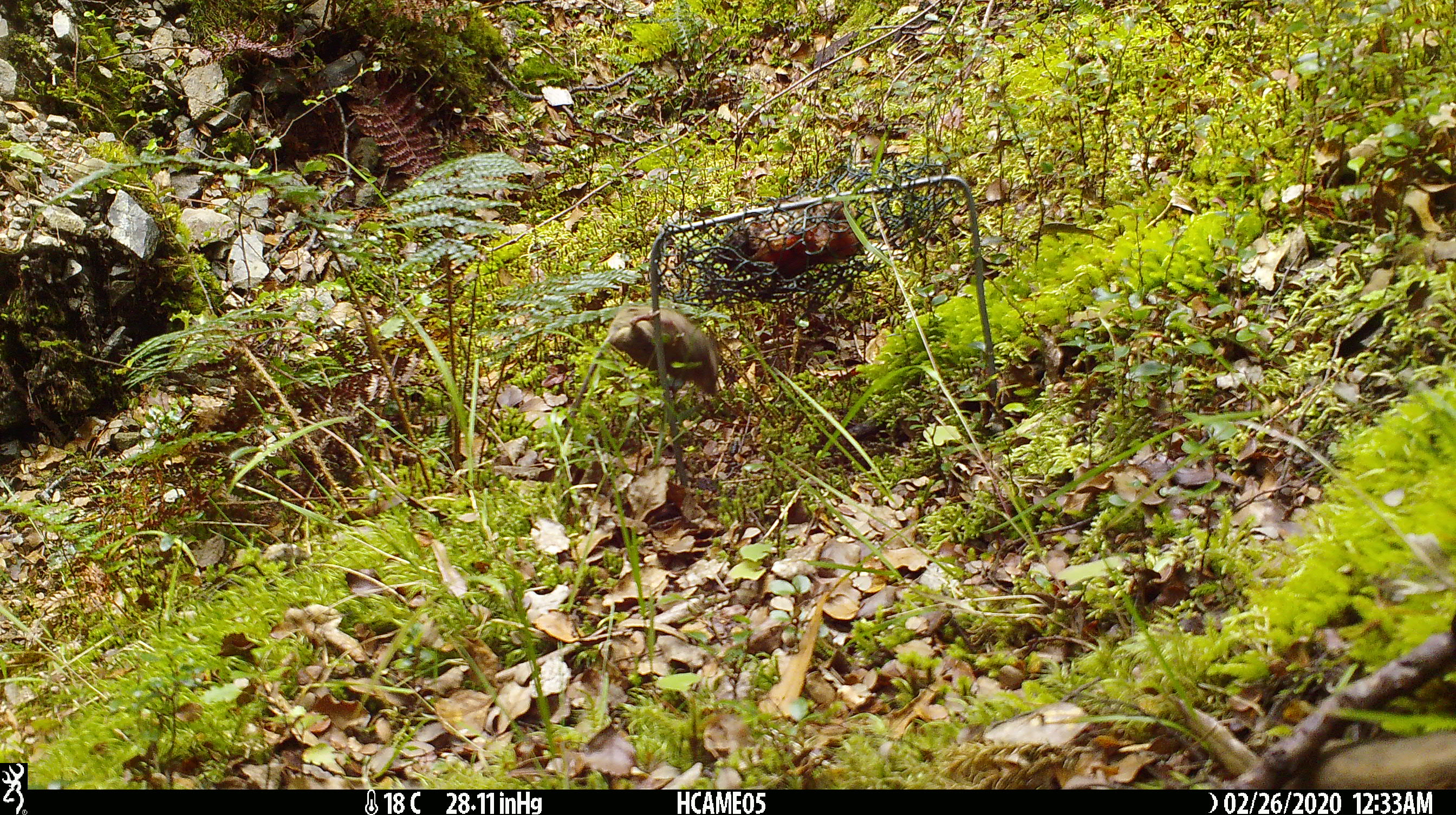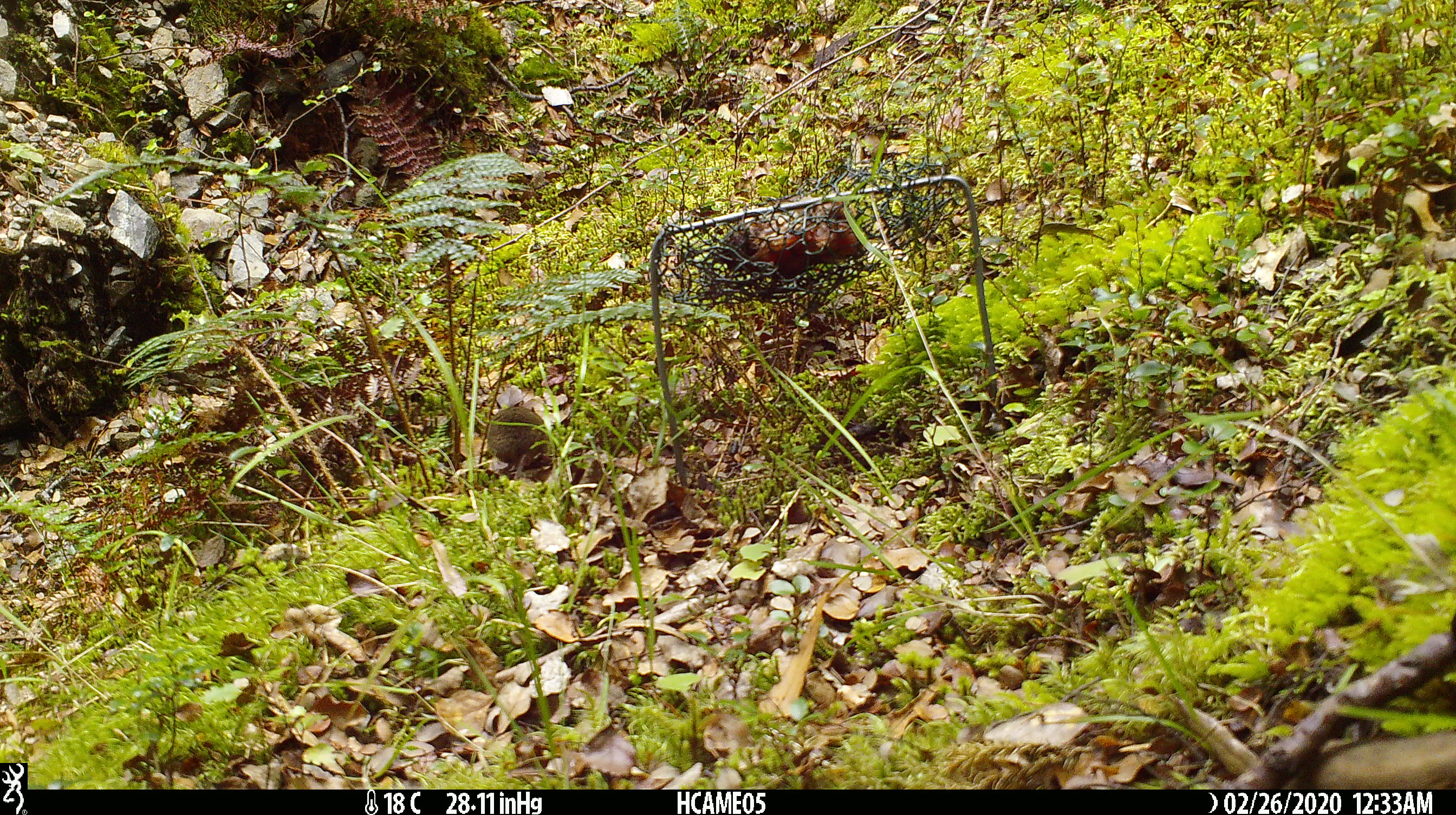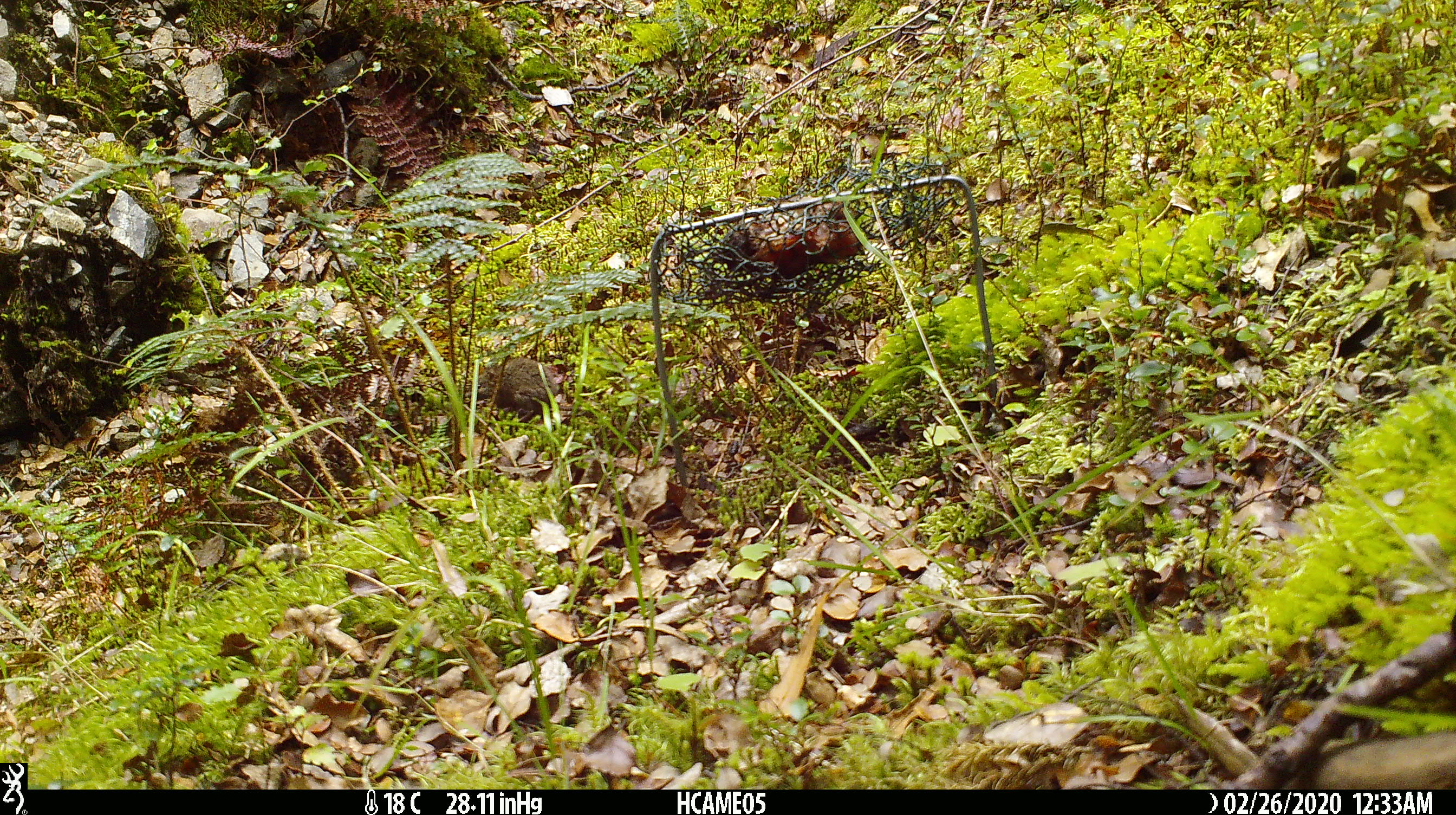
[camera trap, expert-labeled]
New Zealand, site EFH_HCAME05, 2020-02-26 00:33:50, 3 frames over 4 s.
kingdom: Animalia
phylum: Chordata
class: Mammalia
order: Rodentia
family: Muridae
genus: Mus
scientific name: Mus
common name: mouse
Mouse (Mus).